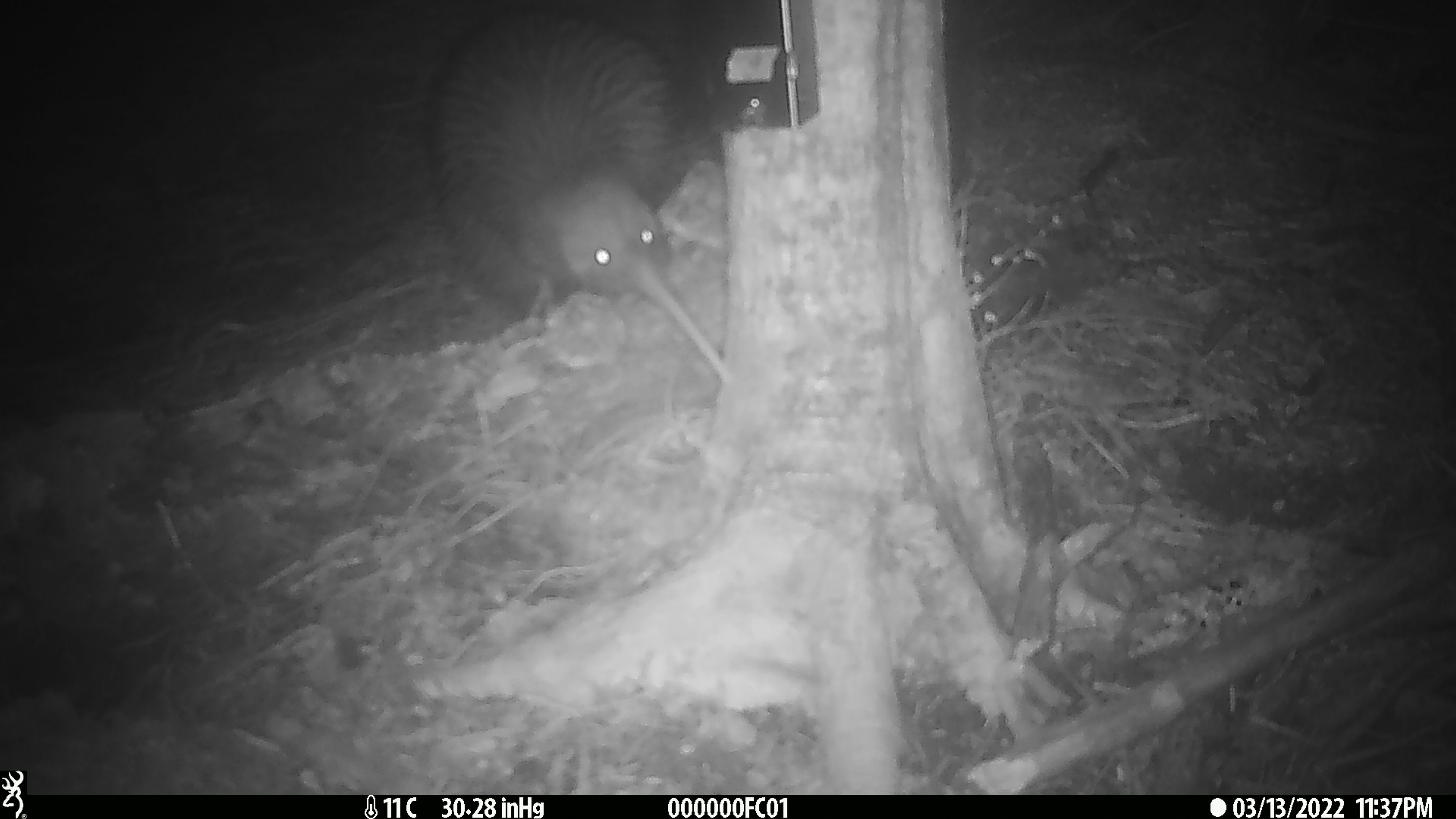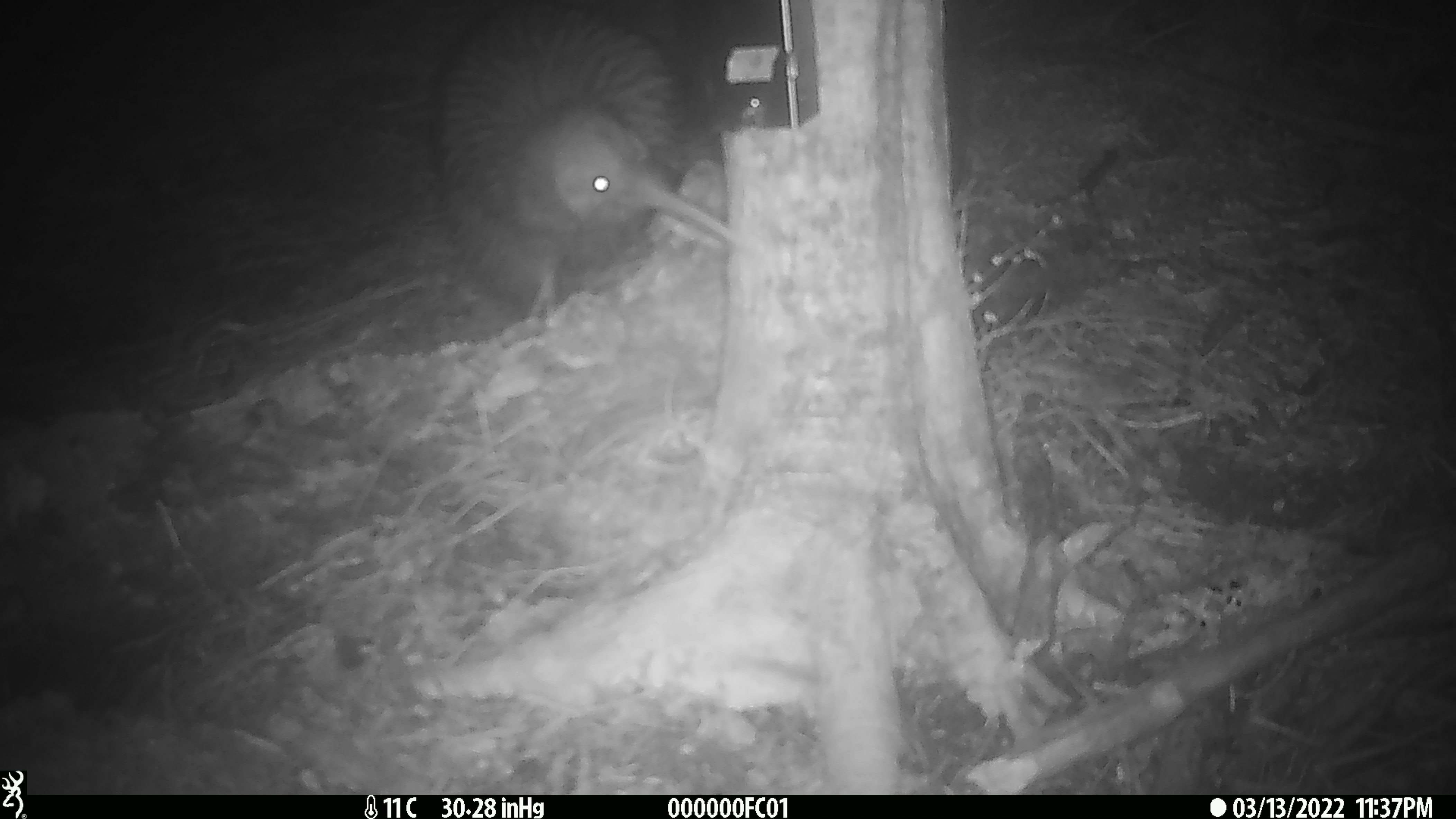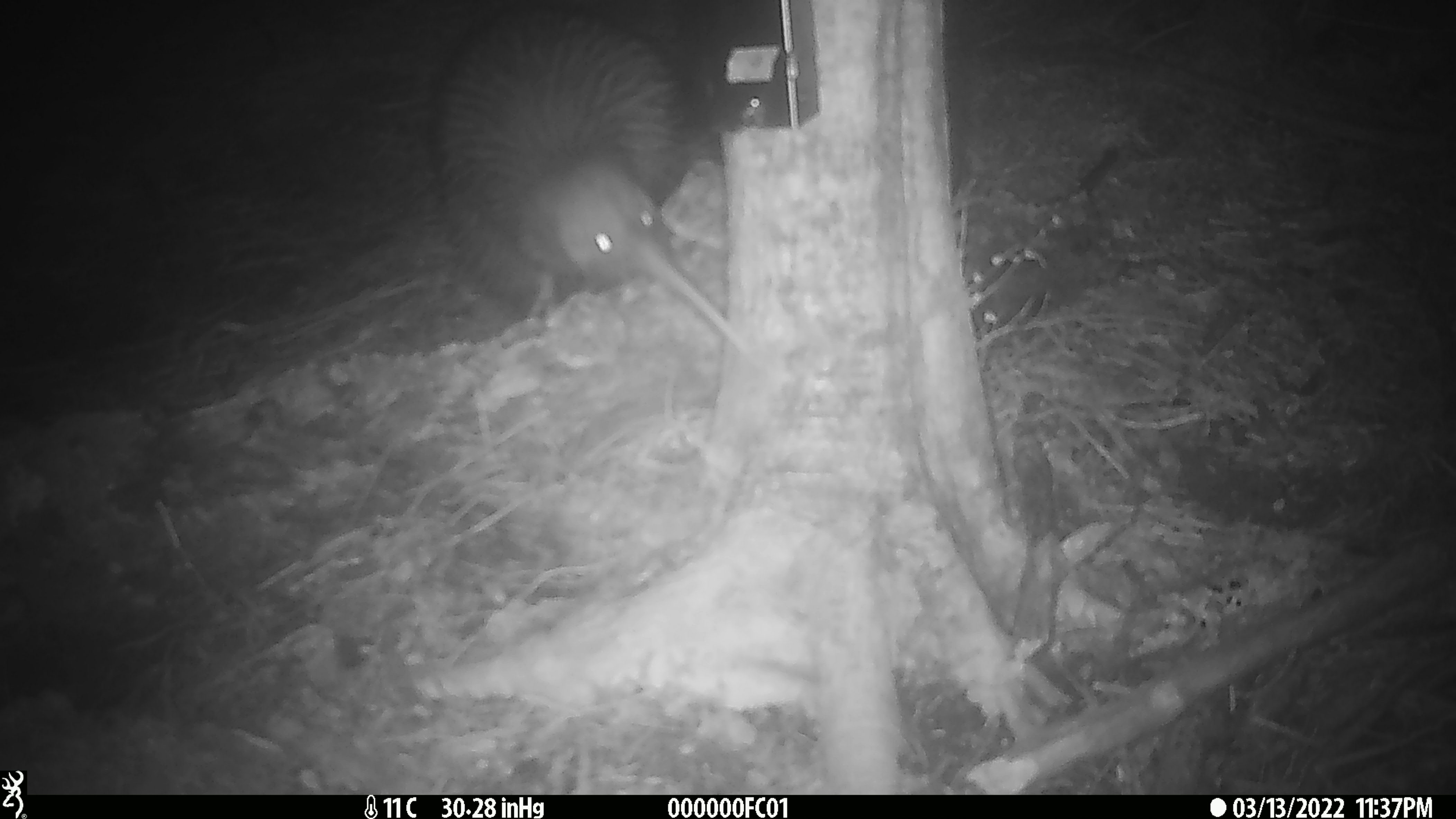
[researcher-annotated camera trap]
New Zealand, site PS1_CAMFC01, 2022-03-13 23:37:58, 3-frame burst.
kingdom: Animalia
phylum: Chordata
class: Aves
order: Apterygiformes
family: Apterygidae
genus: Apteryx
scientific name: Apteryx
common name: kiwi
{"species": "kiwi (Apteryx)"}